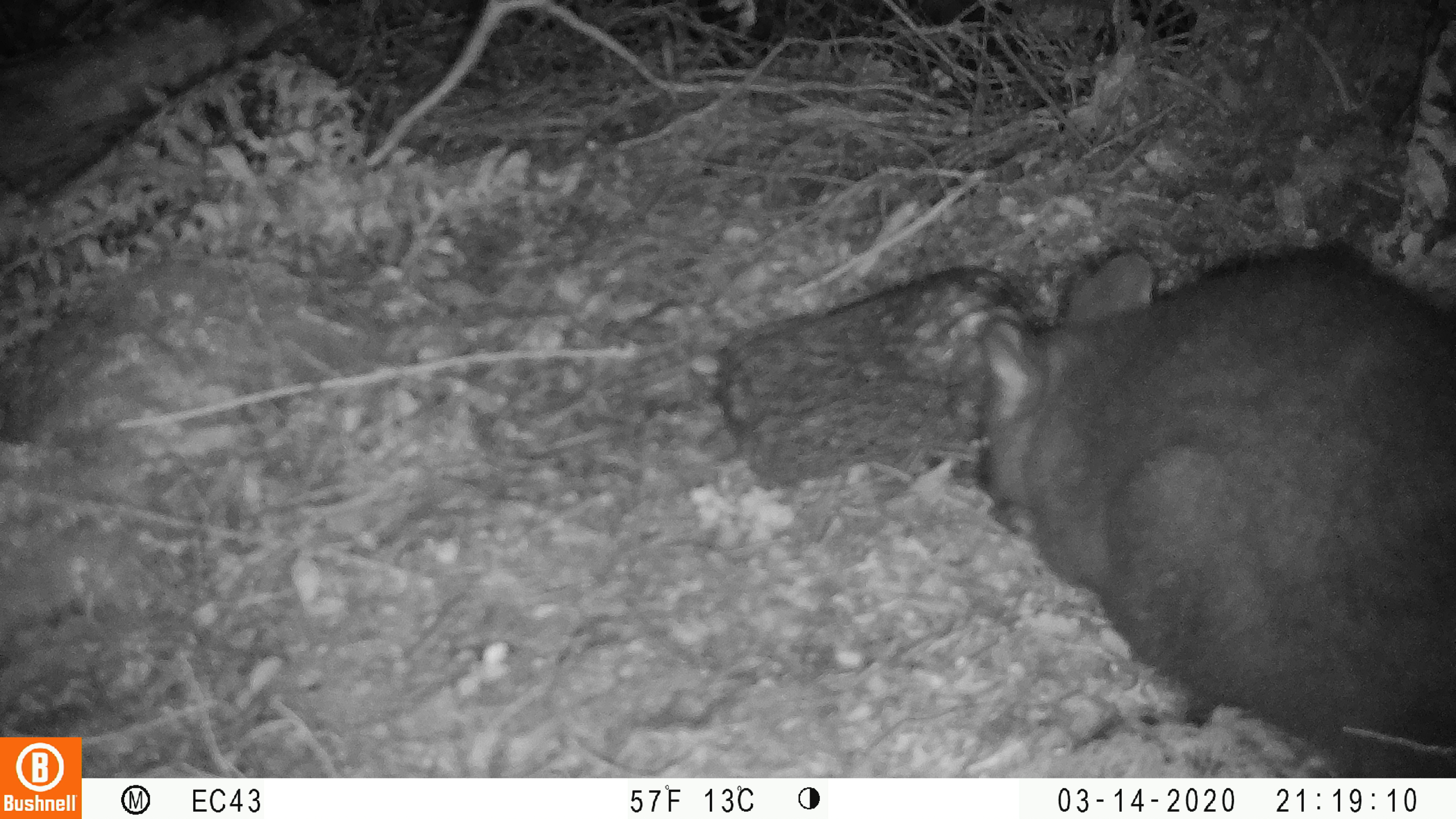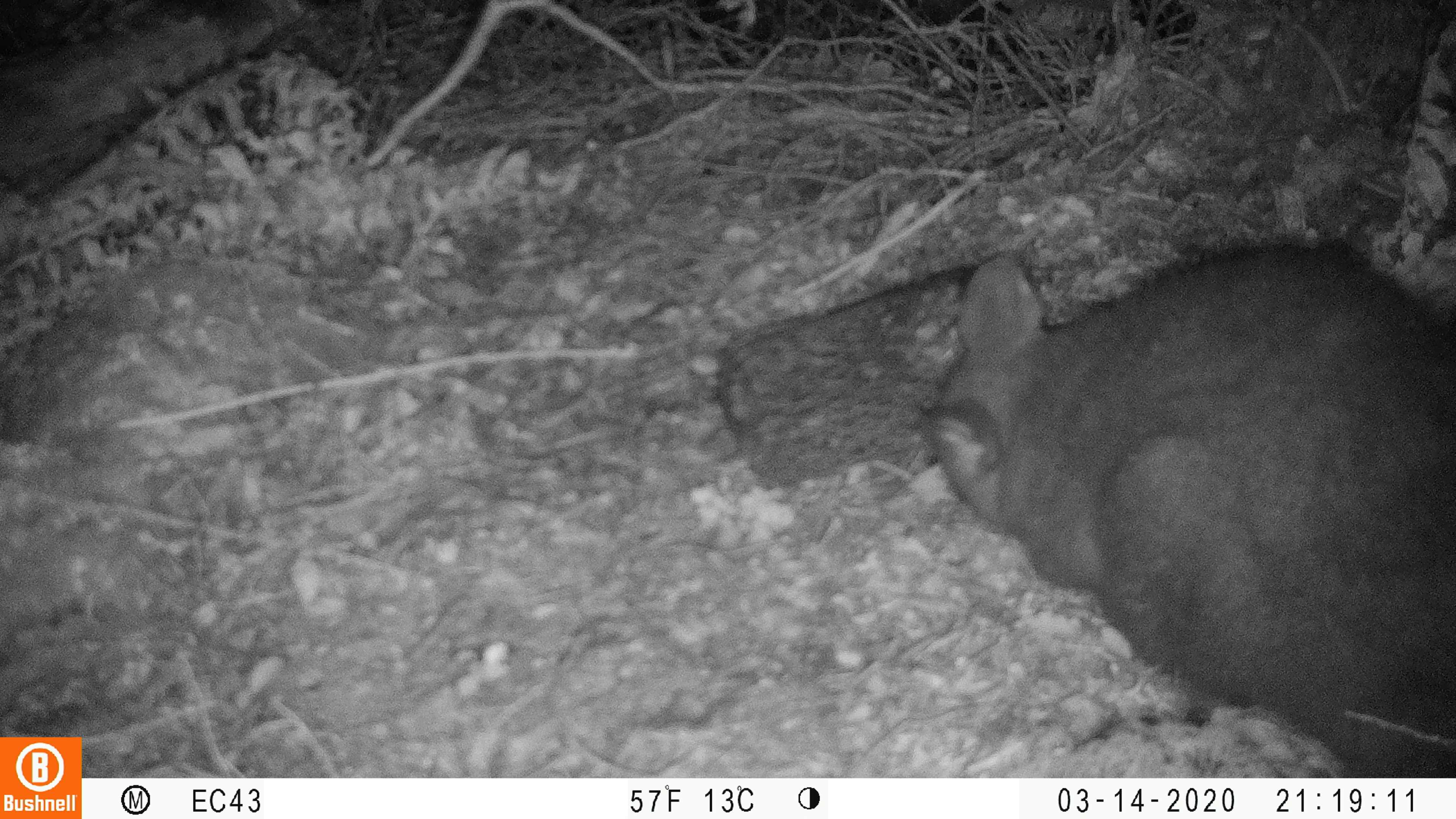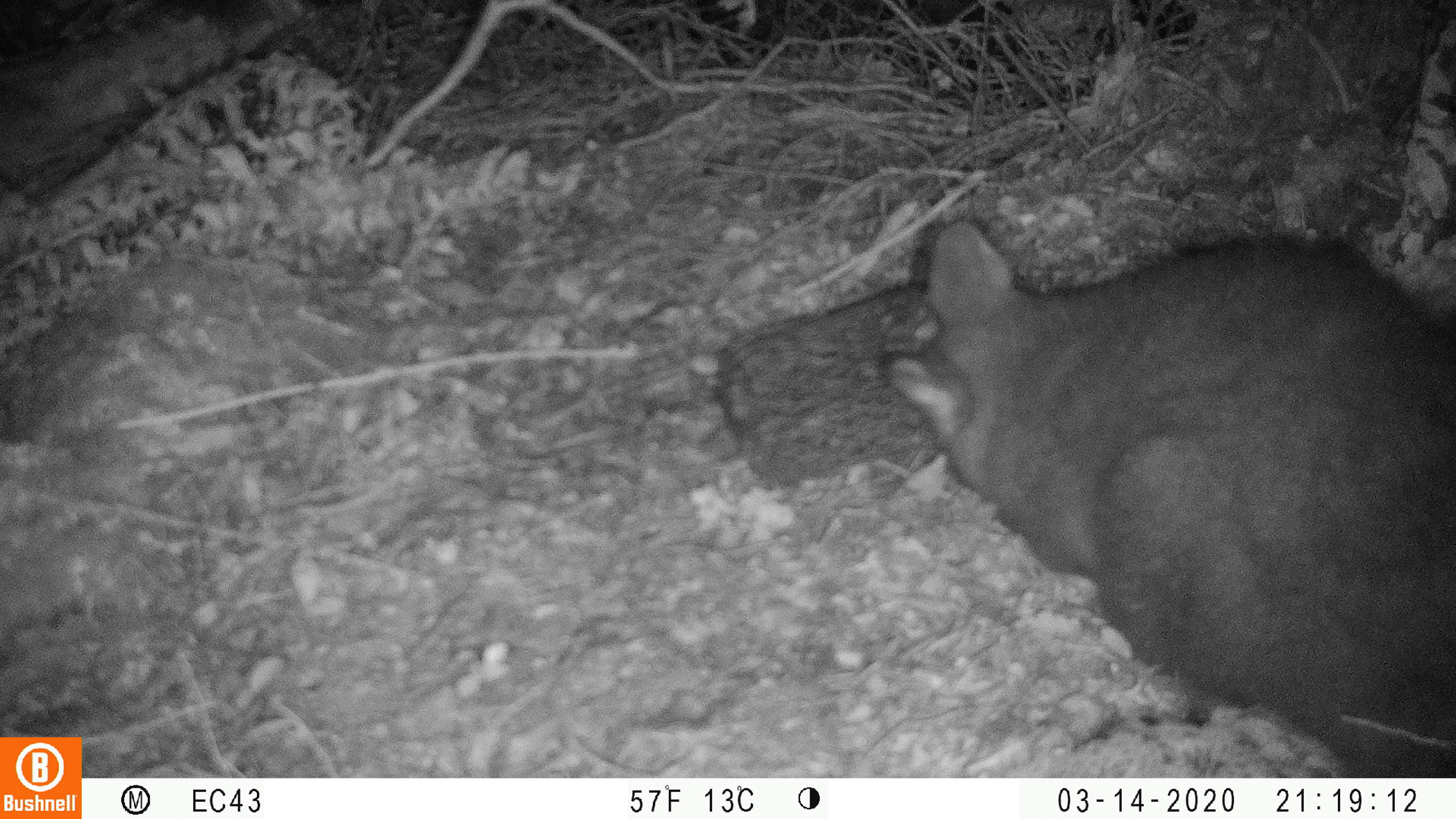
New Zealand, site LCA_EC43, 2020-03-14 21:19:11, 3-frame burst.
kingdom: Animalia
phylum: Chordata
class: Mammalia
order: Diprotodontia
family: Phalangeridae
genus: Trichosurus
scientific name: Trichosurus vulpecula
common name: common brushtail possum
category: possum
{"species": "possum (common brushtail possum) (Trichosurus vulpecula)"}